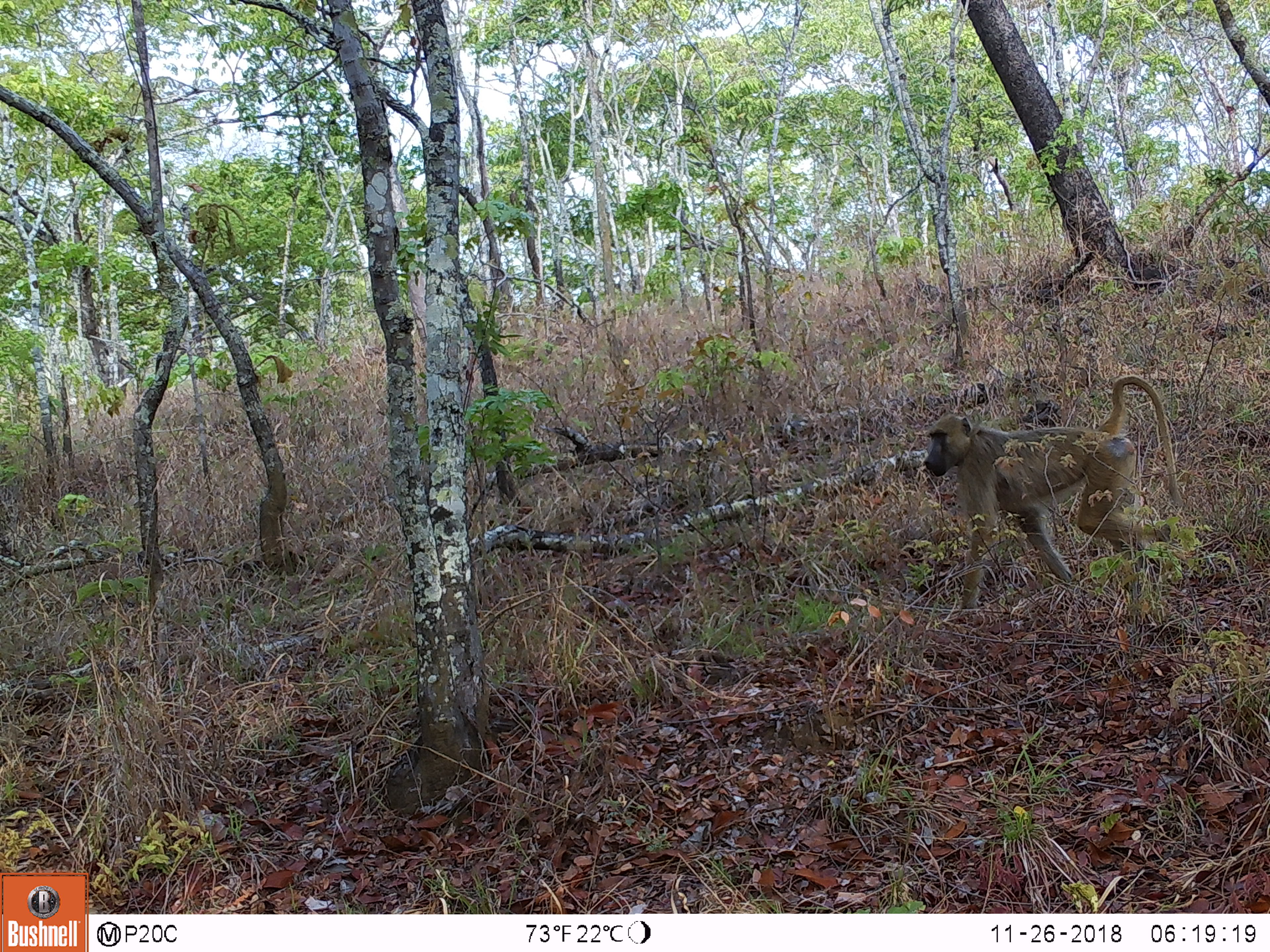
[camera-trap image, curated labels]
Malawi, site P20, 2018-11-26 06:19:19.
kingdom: Animalia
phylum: Chordata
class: Mammalia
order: Primates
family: Cercopithecidae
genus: Papio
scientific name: Papio cynocephalus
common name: yellow baboon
Yellow baboon (Papio cynocephalus), count 1.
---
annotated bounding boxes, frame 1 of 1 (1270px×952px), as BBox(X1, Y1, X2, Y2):
yellow baboon: BBox(919, 364, 1177, 622)